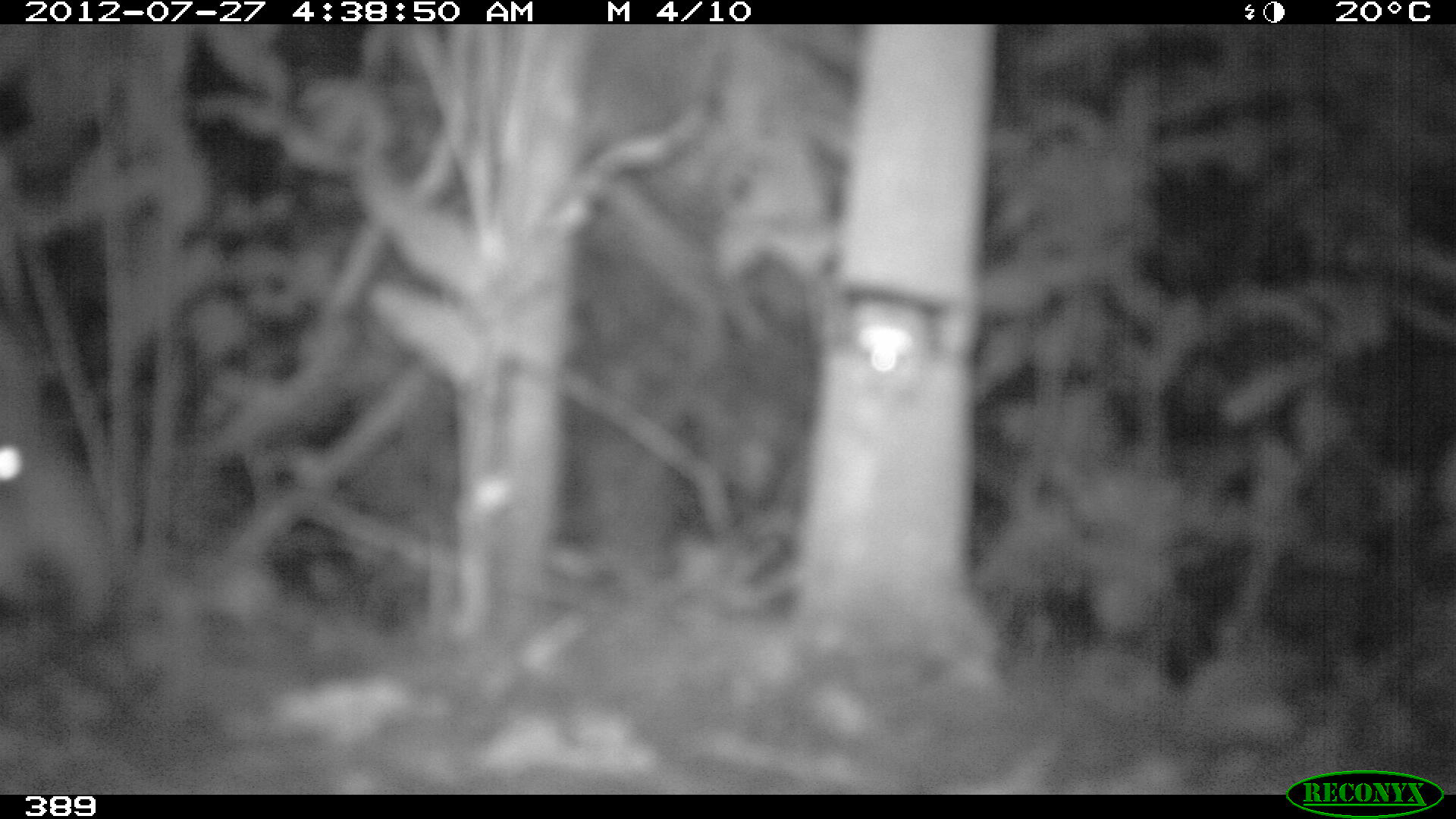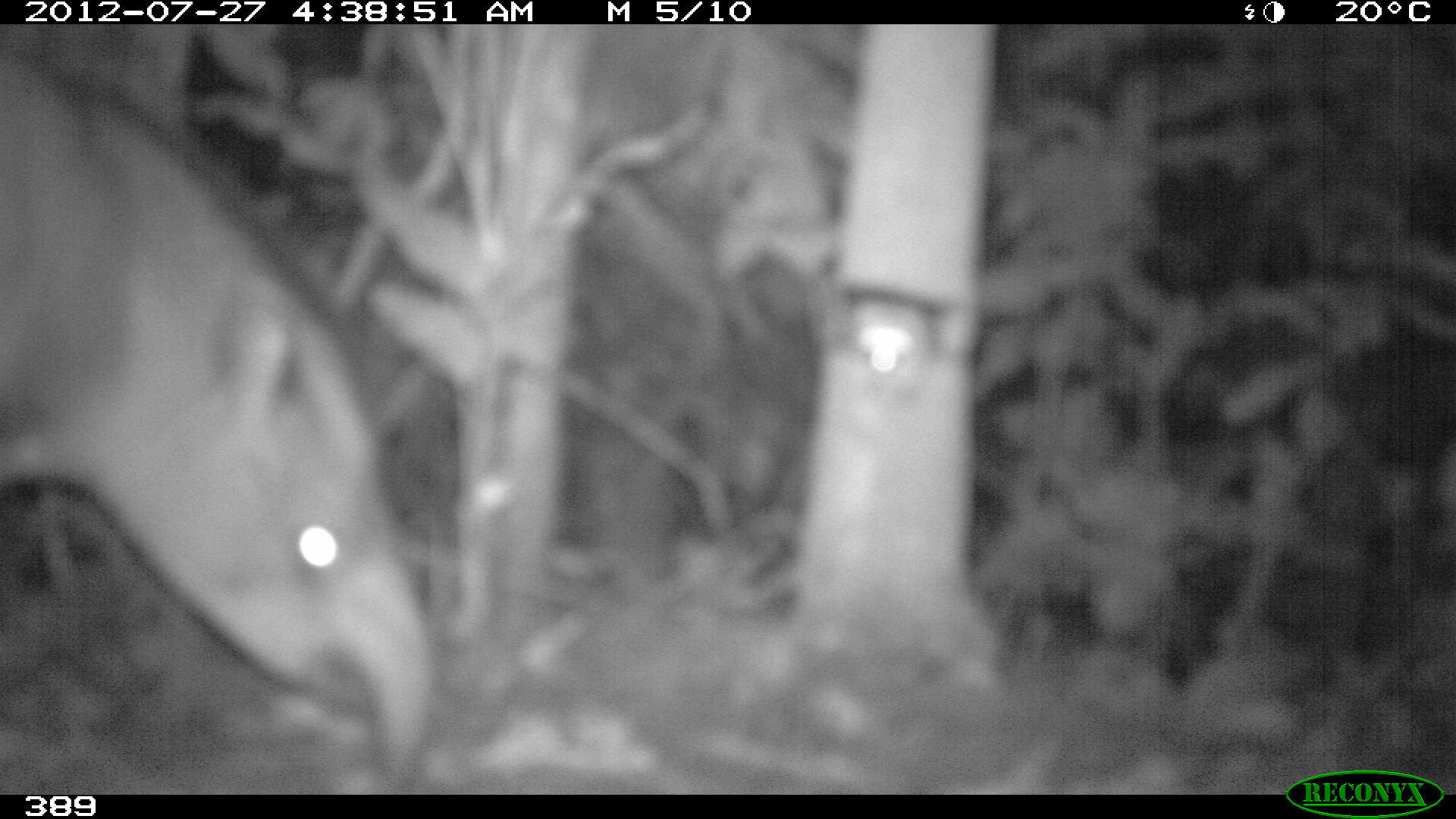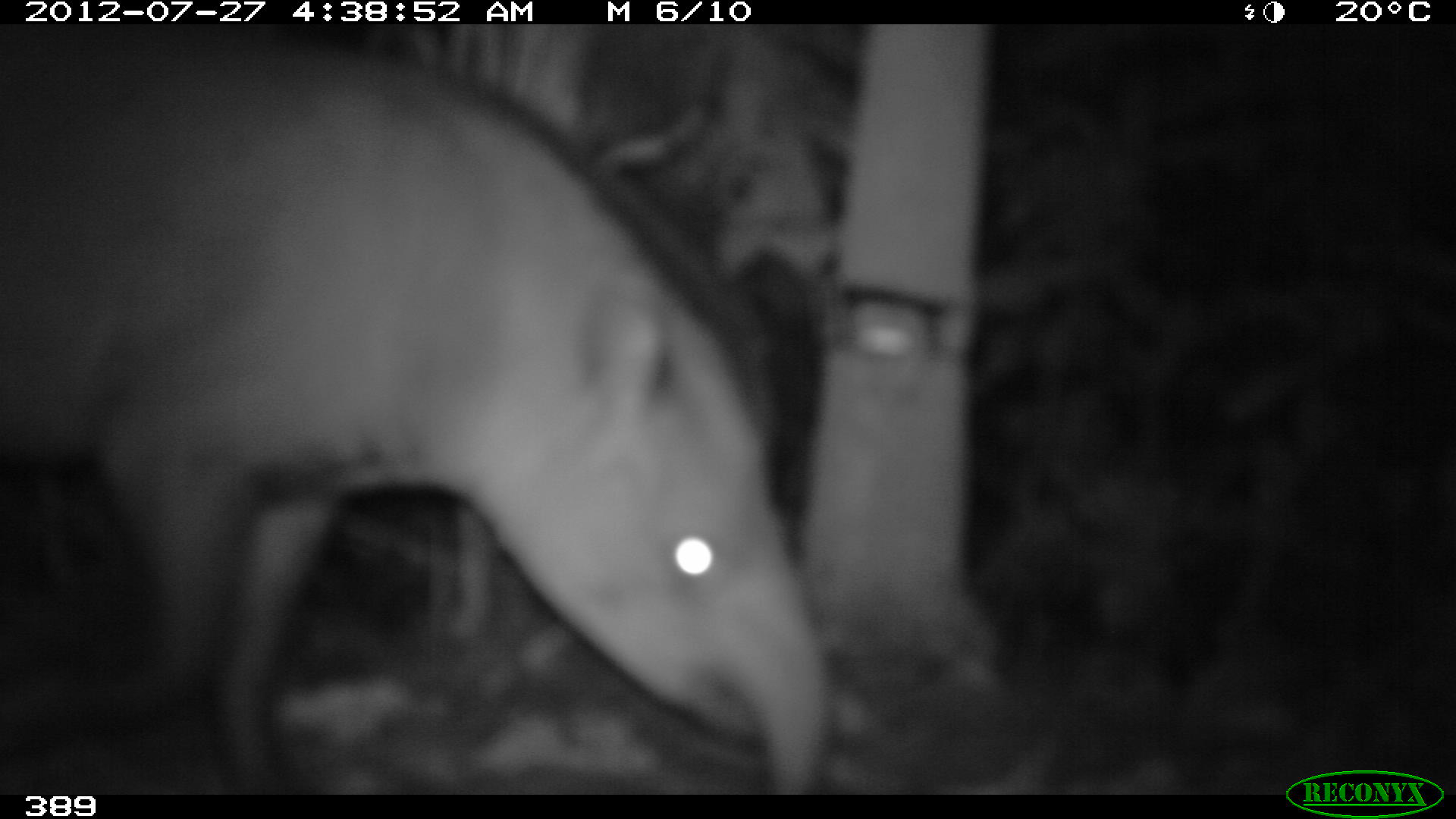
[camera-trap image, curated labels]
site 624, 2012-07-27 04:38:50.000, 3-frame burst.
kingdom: Animalia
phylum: Chordata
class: Mammalia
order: Perissodactyla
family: Tapiridae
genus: Tapirus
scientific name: Tapirus terrestris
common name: south american tapir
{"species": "Tapirus terrestris (south american tapir)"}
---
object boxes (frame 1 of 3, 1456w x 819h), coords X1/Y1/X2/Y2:
tapirus terrestris: 0/323/110/637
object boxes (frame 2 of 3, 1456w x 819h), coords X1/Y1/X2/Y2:
tapirus terrestris: 0/49/432/767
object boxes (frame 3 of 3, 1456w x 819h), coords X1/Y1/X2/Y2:
tapirus terrestris: 0/70/826/791